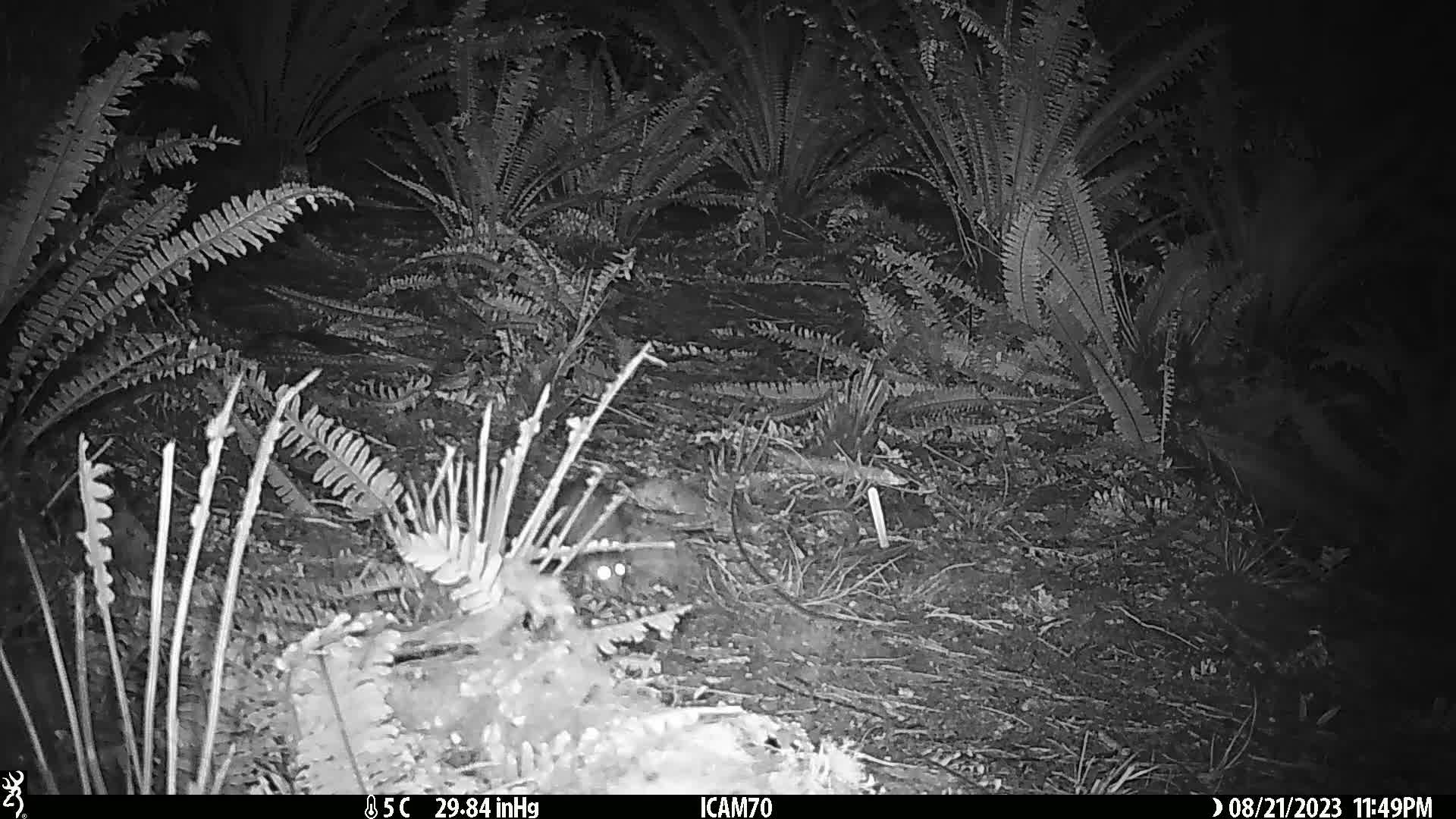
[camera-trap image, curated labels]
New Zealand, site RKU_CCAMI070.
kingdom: Animalia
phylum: Chordata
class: Mammalia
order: Rodentia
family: Muridae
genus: Rattus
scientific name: Rattus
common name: rat